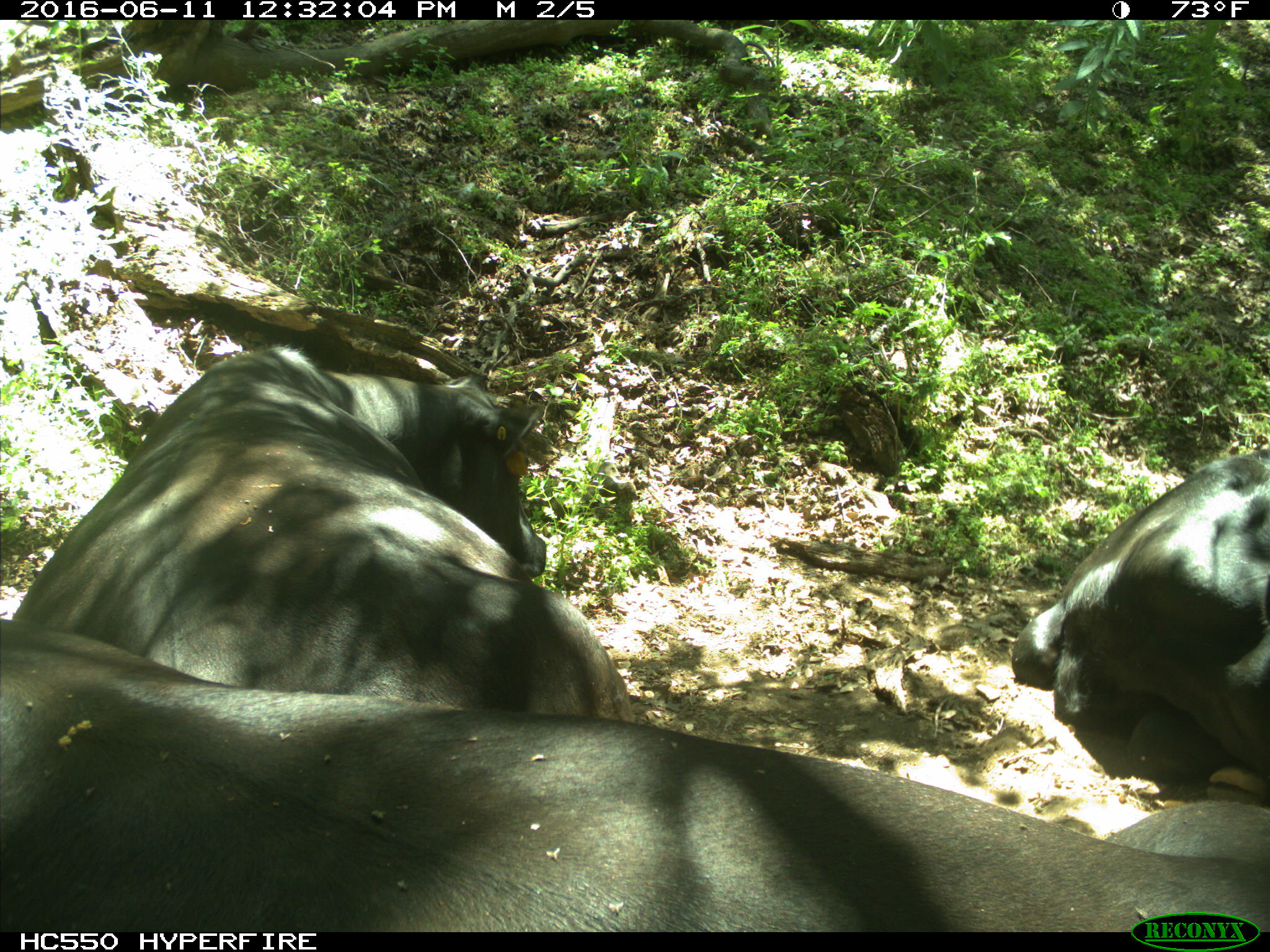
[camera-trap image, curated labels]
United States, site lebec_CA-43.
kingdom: Animalia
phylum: Chordata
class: Mammalia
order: Artiodactyla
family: Bovidae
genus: Bos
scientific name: Bos taurus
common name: domestic cow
Bos taurus (domestic cow).